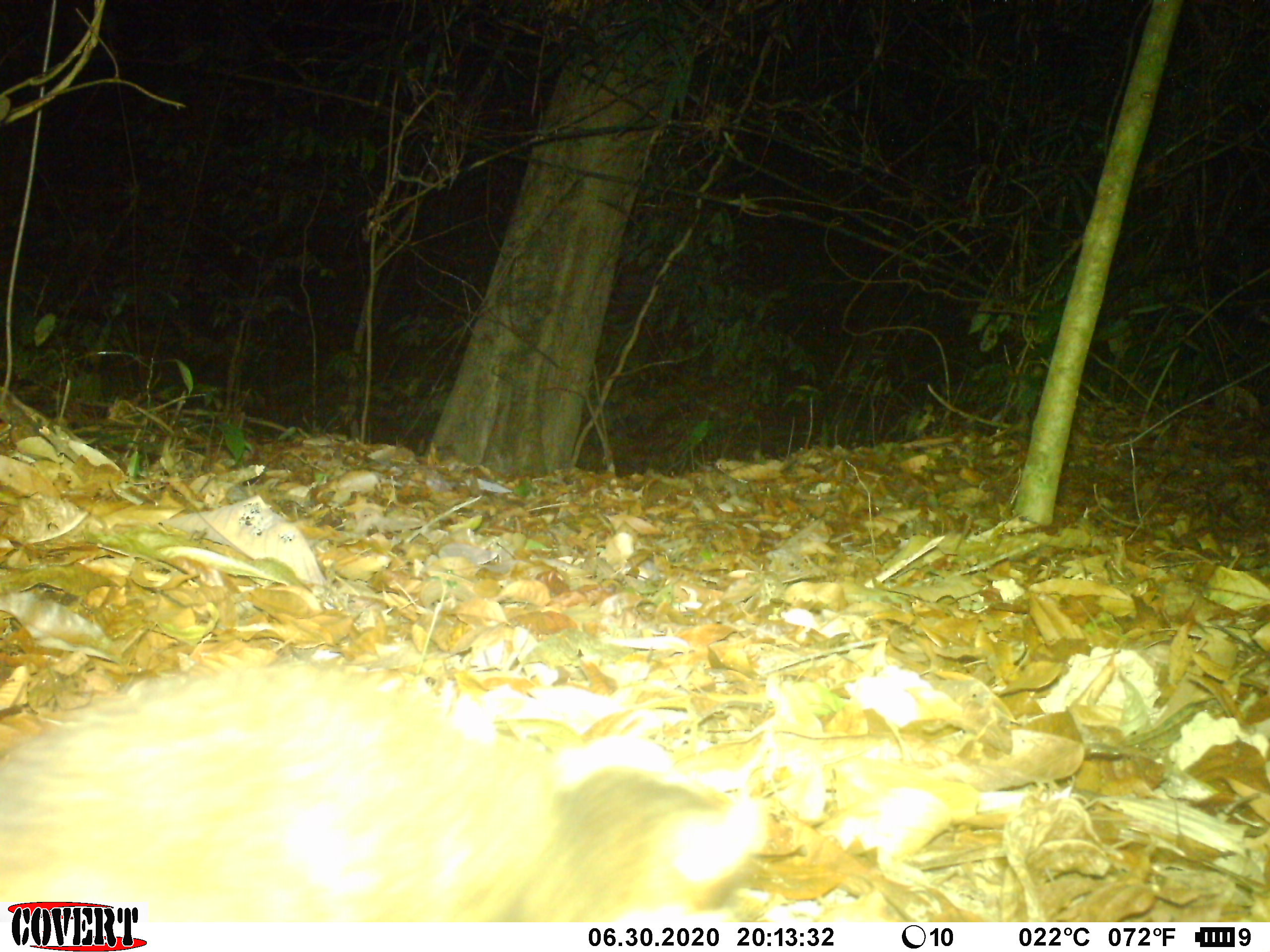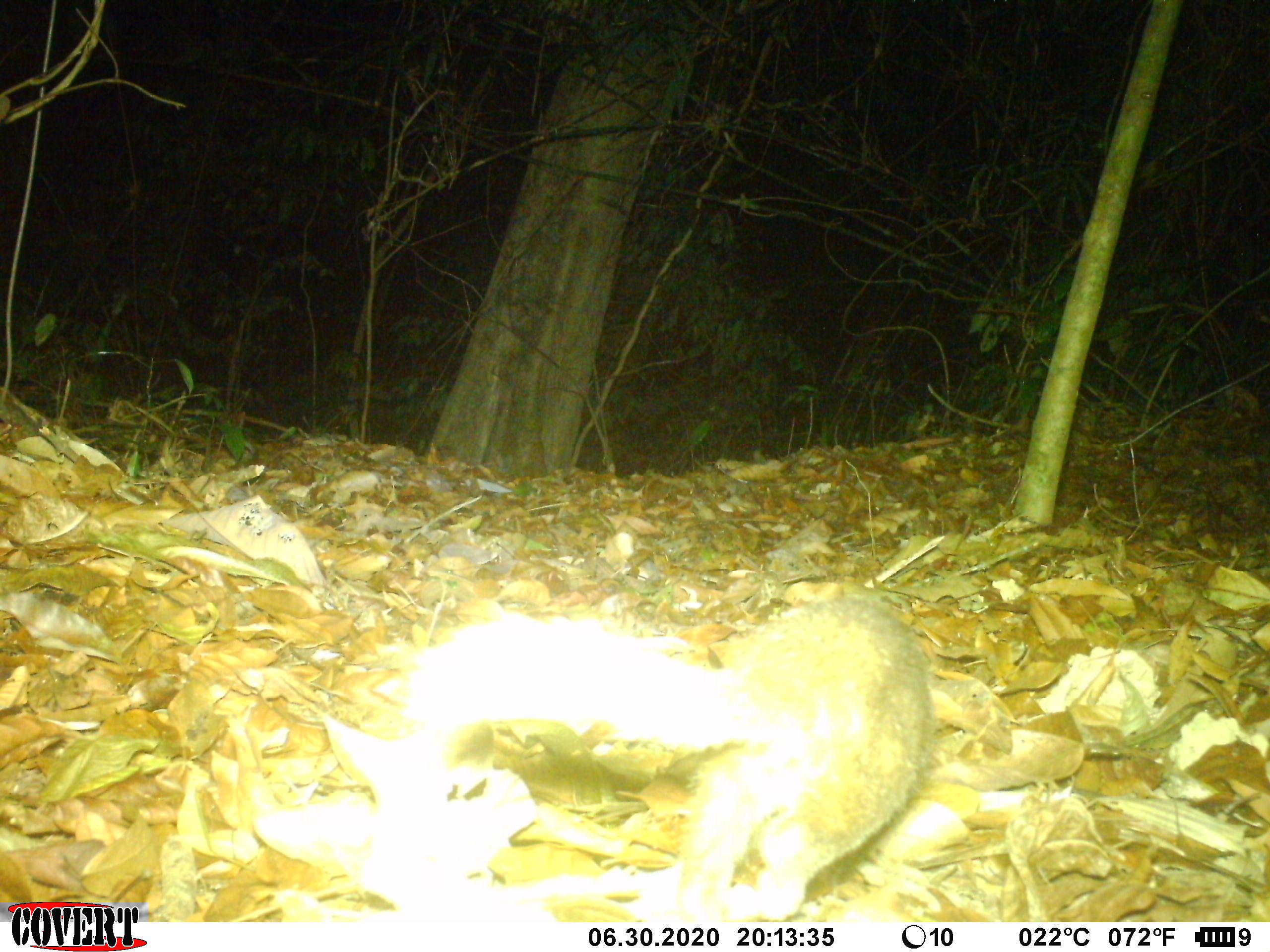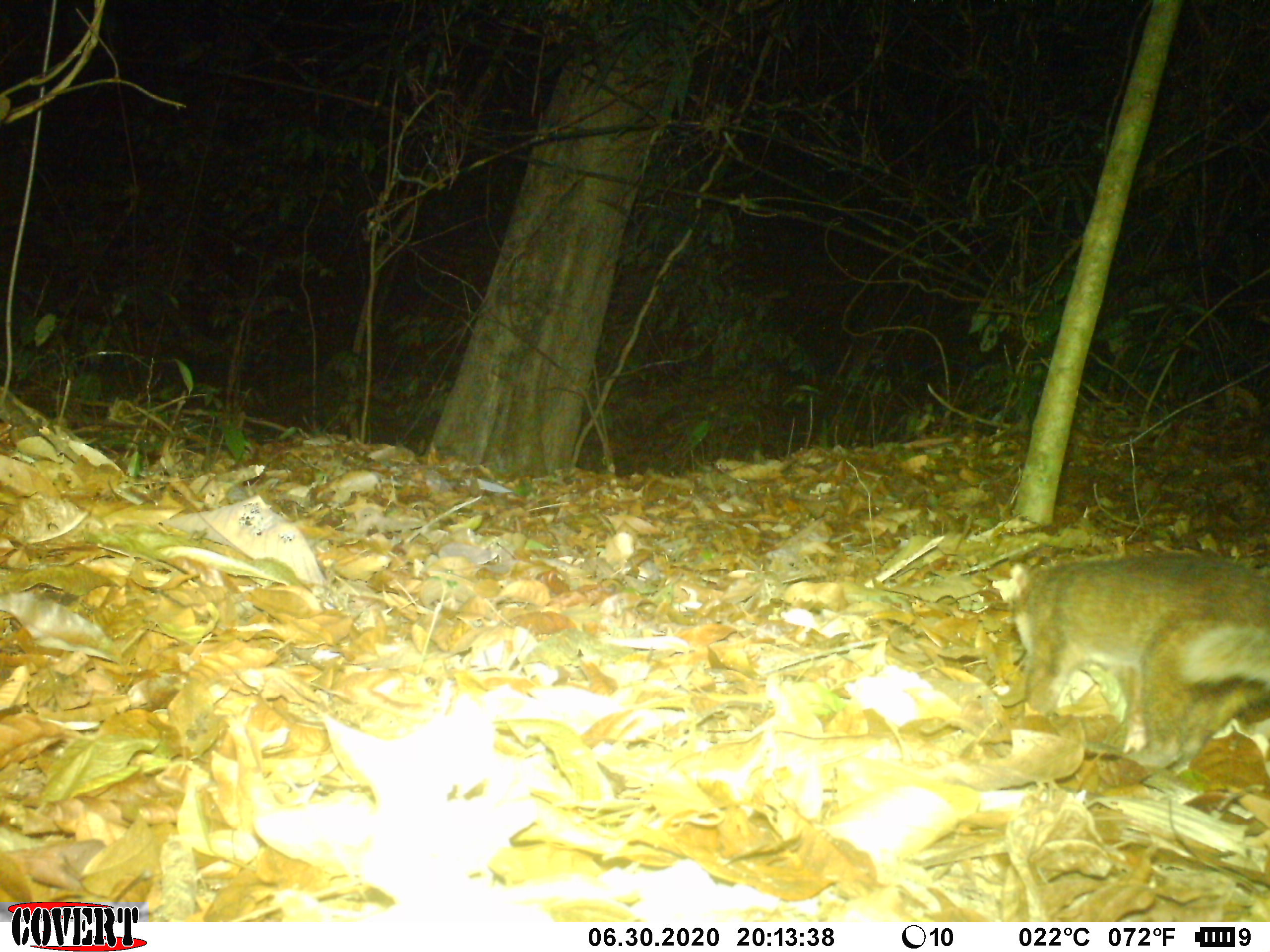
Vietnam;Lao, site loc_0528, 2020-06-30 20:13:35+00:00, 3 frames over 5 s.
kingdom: Animalia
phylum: Chordata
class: Mammalia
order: Carnivora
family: Mustelidae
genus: Melogale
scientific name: Melogale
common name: ferret badger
Ferret badger (Melogale). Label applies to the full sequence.